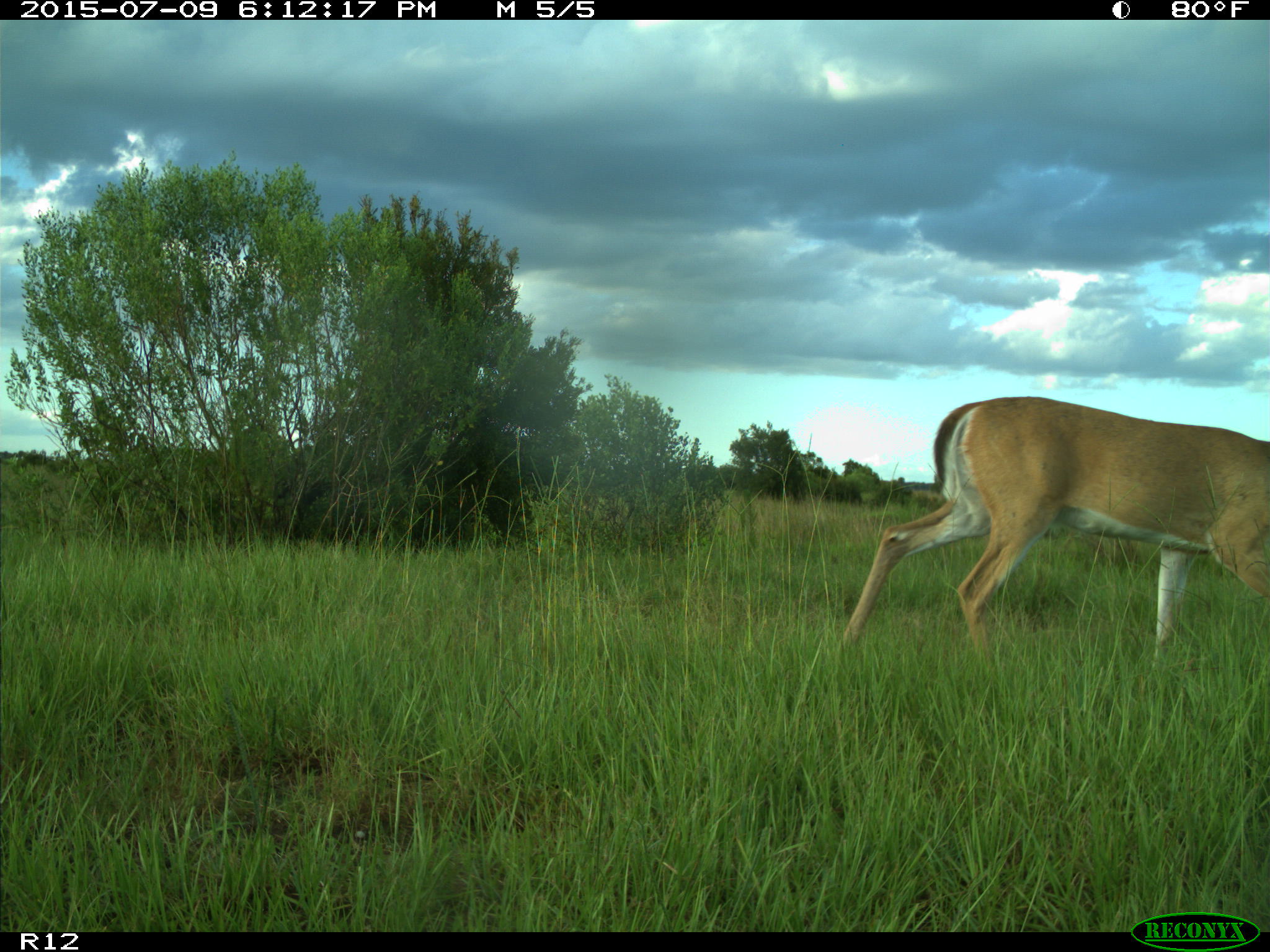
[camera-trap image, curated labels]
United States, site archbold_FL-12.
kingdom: Animalia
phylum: Chordata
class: Mammalia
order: Artiodactyla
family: Cervidae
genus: Odocoileus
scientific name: Odocoileus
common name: deer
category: unidentified deer